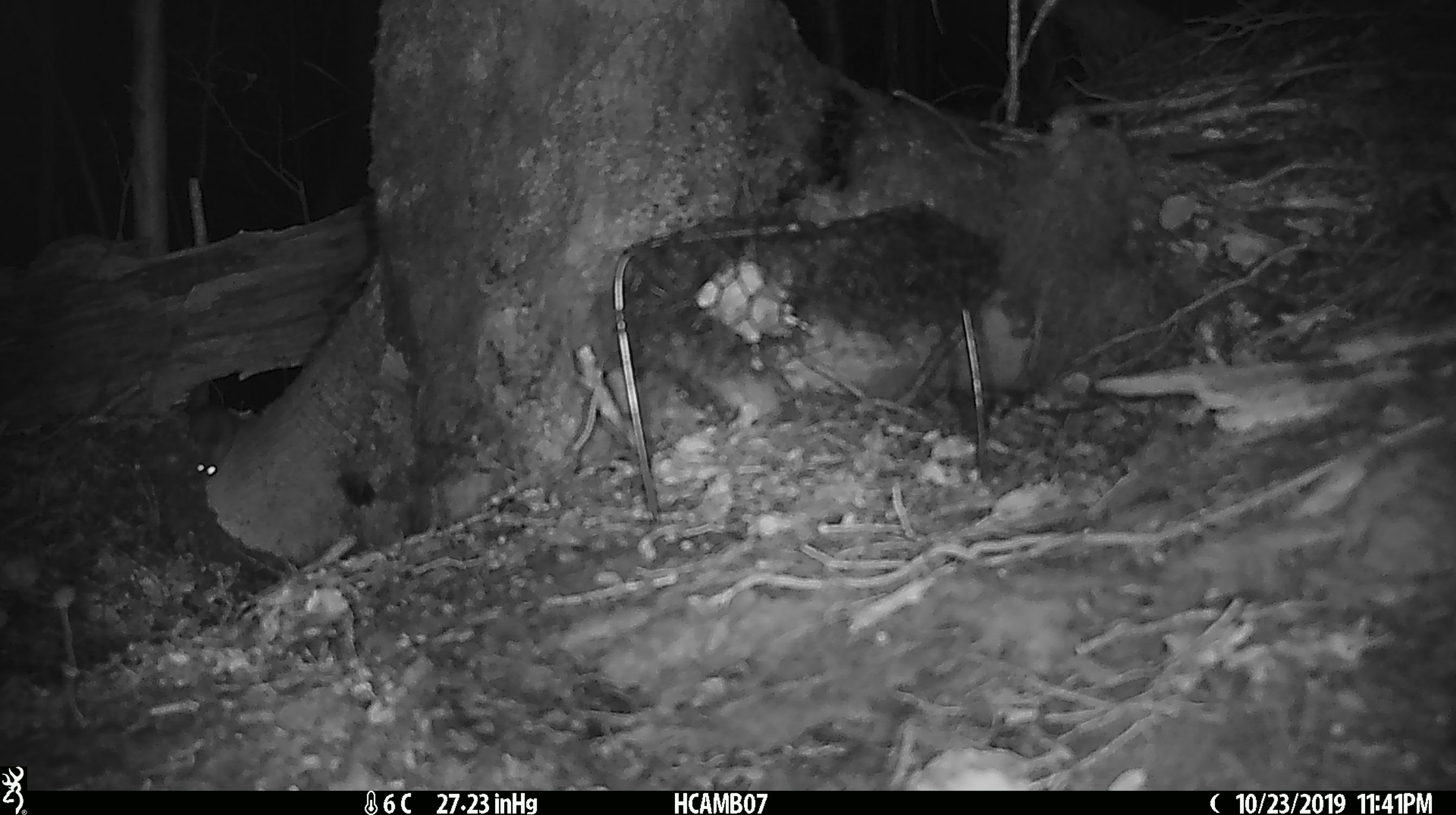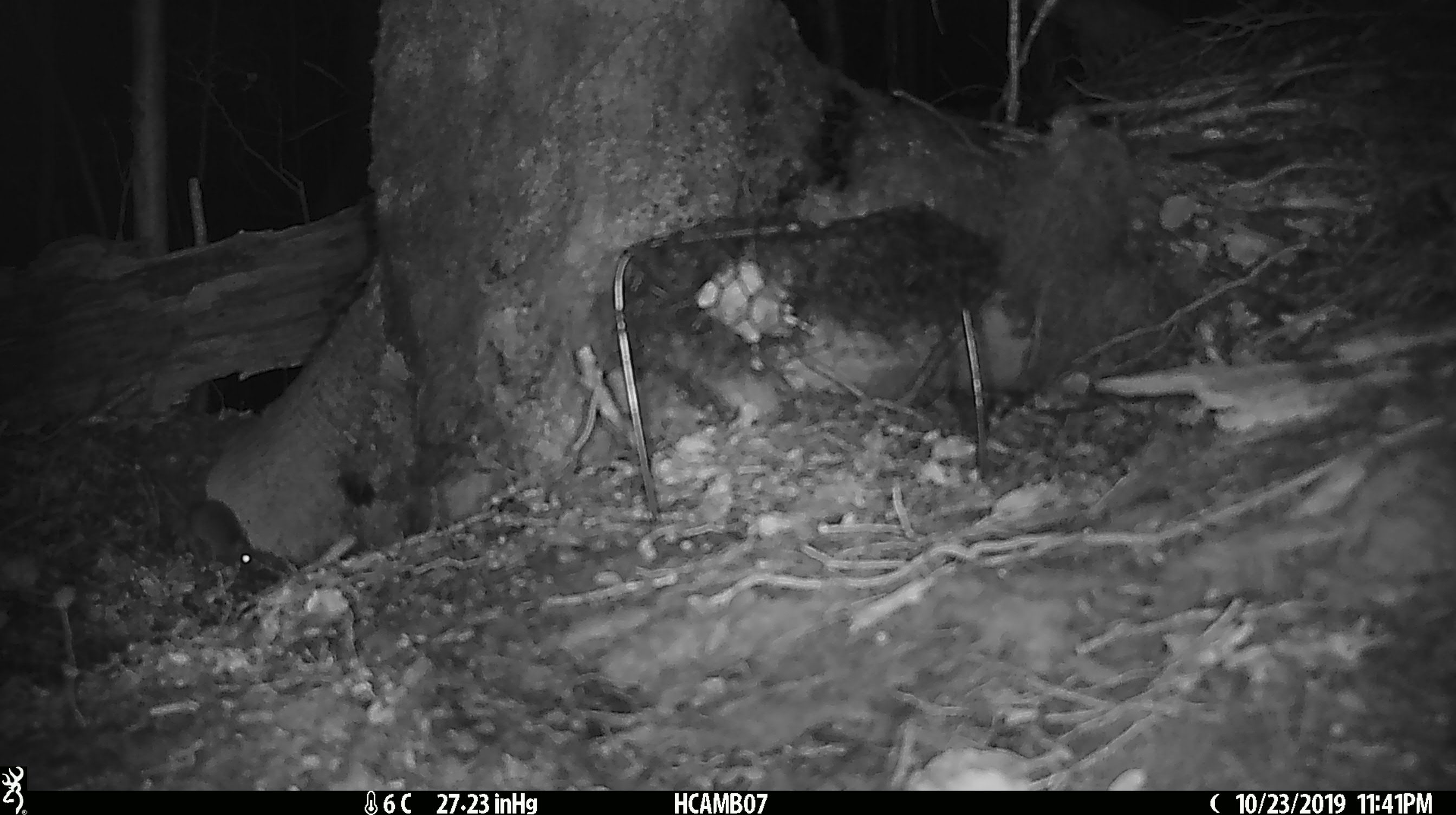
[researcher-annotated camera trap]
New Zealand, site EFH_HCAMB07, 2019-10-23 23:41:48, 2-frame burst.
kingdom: Animalia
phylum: Chordata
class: Mammalia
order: Rodentia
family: Muridae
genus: Mus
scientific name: Mus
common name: mouse